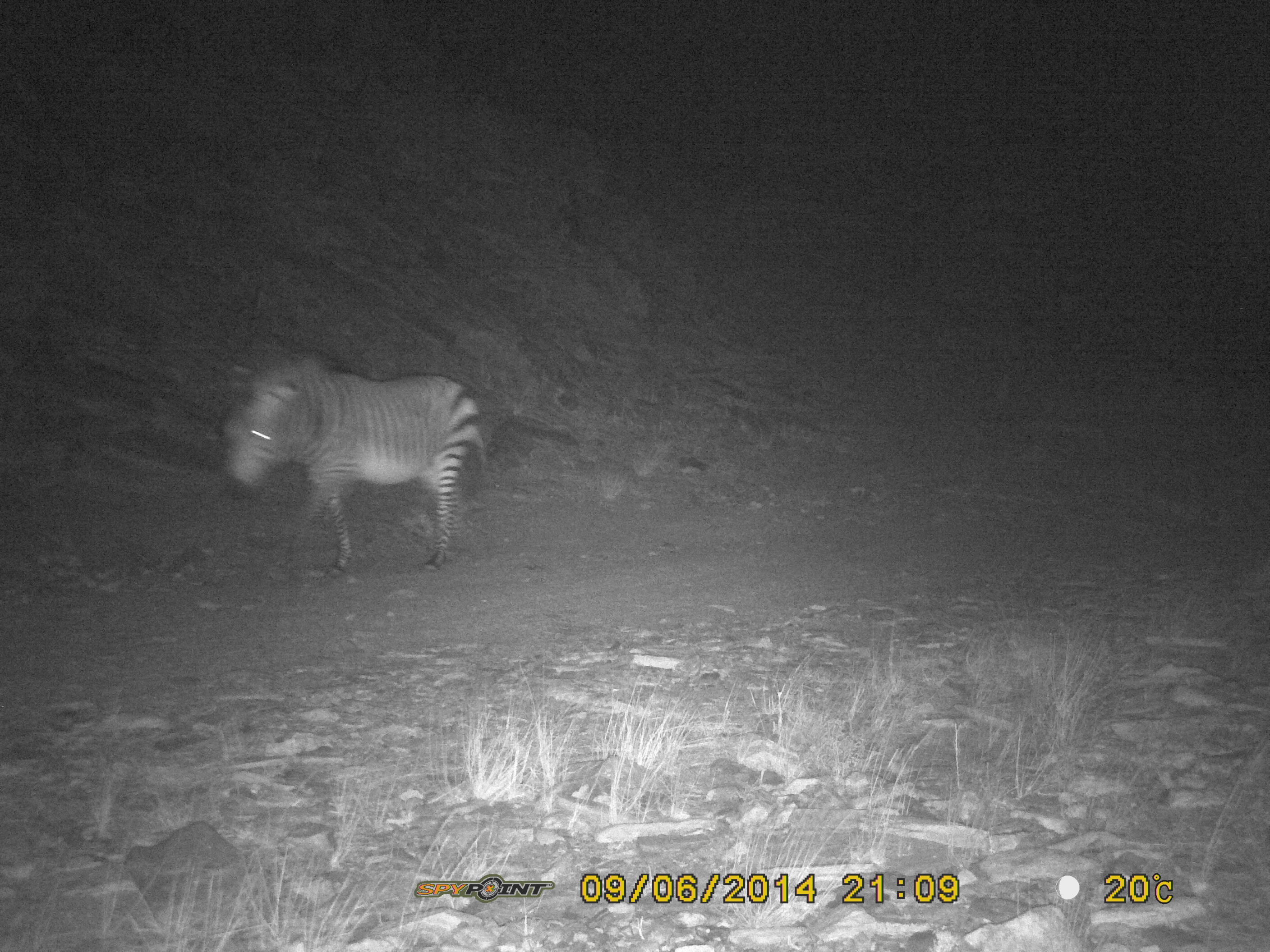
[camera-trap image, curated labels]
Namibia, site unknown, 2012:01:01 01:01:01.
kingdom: Animalia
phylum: Chordata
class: Mammalia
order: Perissodactyla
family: Equidae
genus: Equus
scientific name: Equus zebra hartmannae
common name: hartmann's mountain zebra